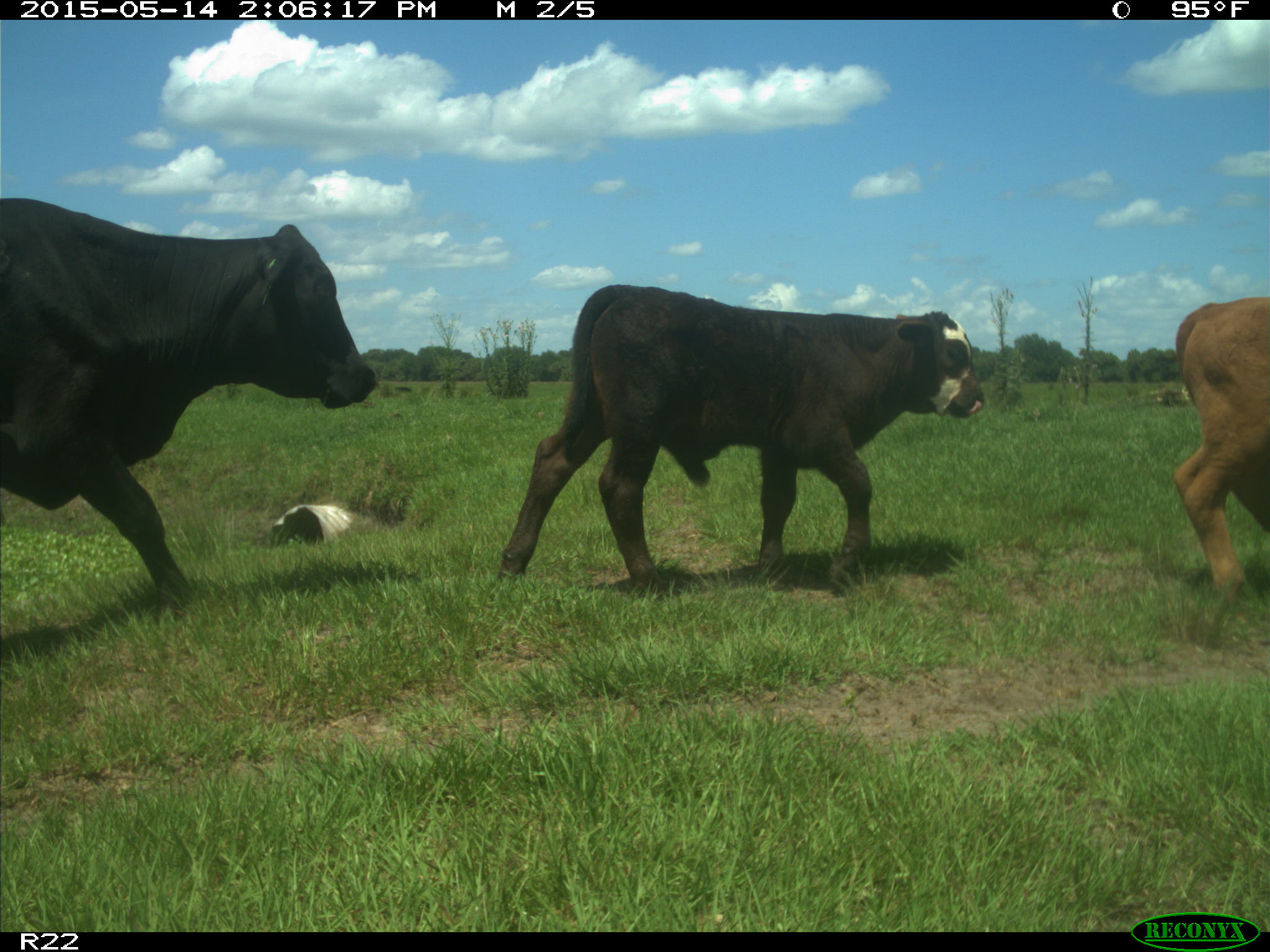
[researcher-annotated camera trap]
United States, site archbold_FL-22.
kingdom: Animalia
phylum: Chordata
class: Mammalia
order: Artiodactyla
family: Bovidae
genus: Bos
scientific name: Bos taurus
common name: domestic cow